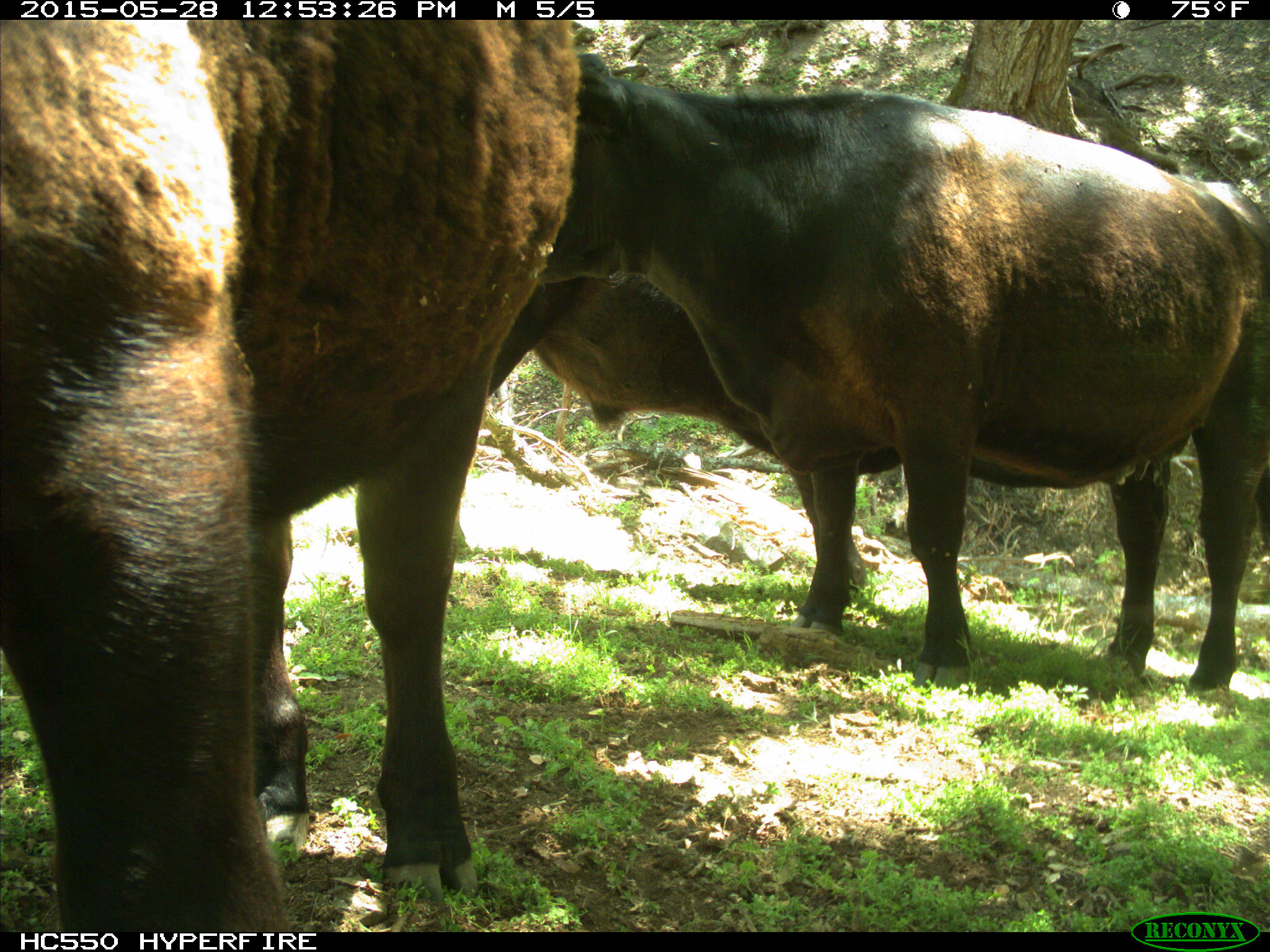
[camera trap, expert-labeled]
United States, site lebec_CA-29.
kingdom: Animalia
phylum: Chordata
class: Mammalia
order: Artiodactyla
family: Bovidae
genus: Bos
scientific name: Bos taurus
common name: domestic cow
Bos taurus (domestic cow).